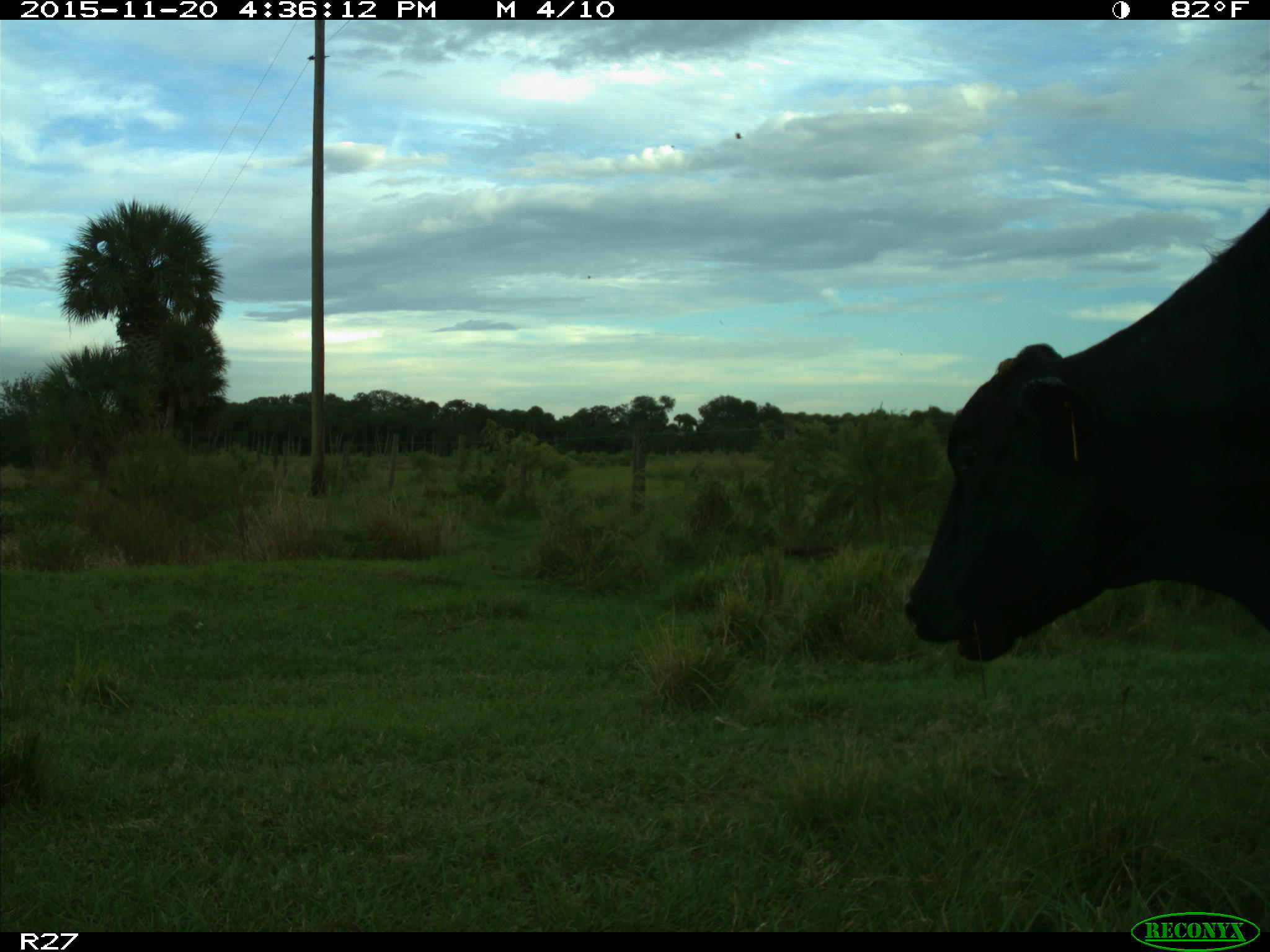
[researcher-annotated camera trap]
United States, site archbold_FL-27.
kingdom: Animalia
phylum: Chordata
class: Mammalia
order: Artiodactyla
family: Bovidae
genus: Bos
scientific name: Bos taurus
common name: domestic cow